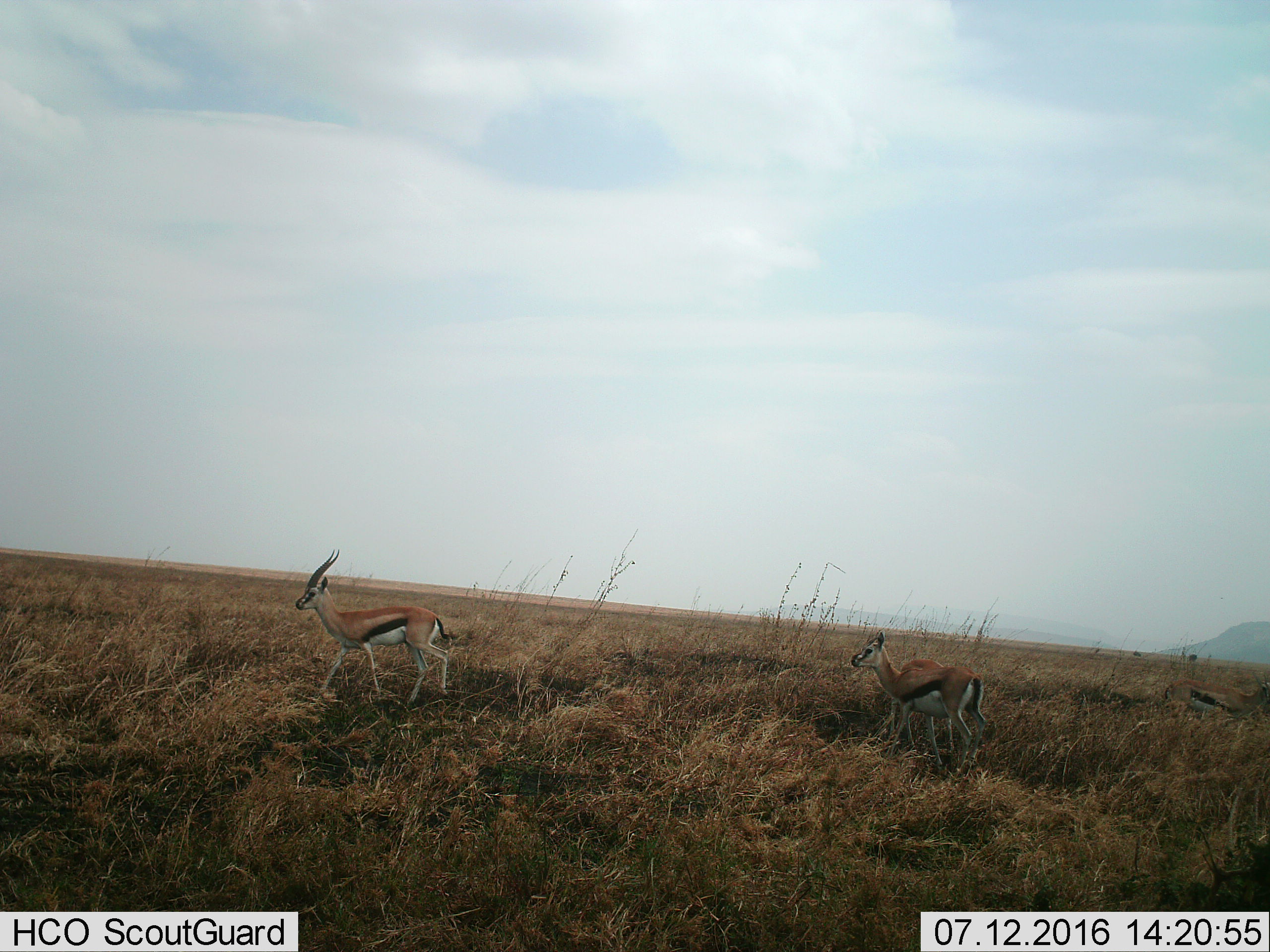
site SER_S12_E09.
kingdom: Animalia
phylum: Chordata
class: Mammalia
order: Artiodactyla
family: Bovidae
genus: Eudorcas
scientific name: Eudorcas thomsonii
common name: thomson's gazelle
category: gazellethomsons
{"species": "gazellethomsons (thomson's gazelle) (Eudorcas thomsonii)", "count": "4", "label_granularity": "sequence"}